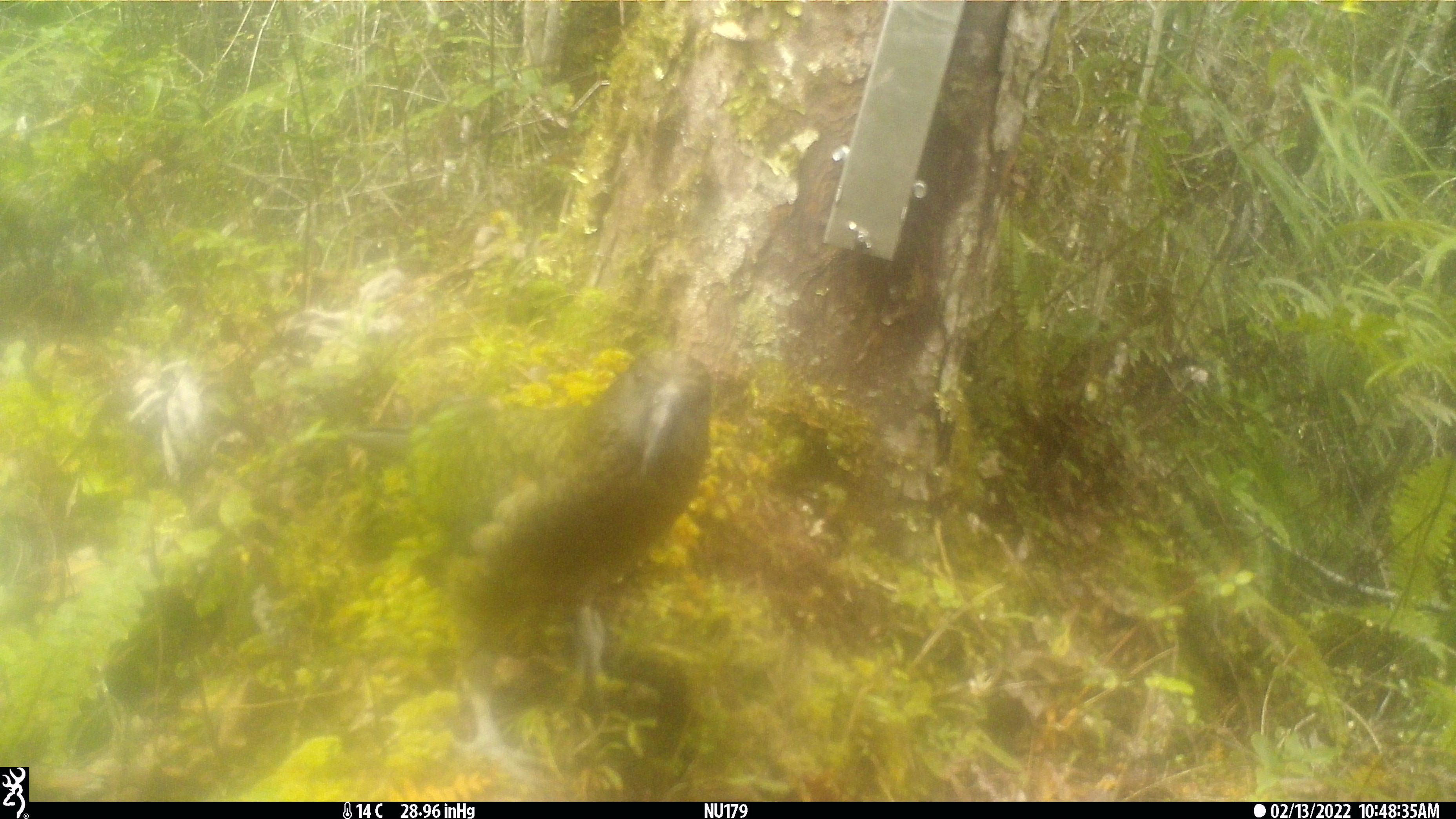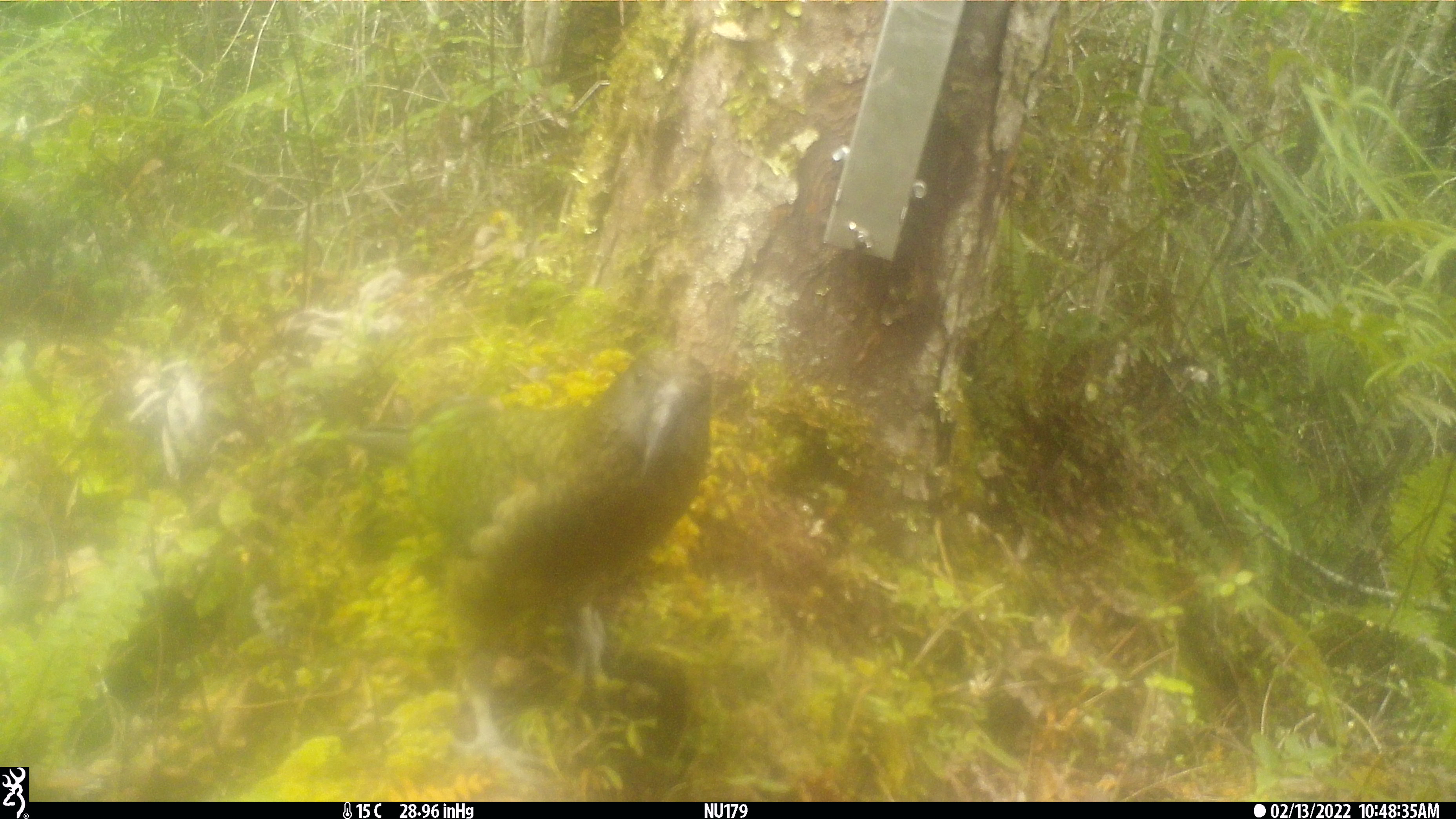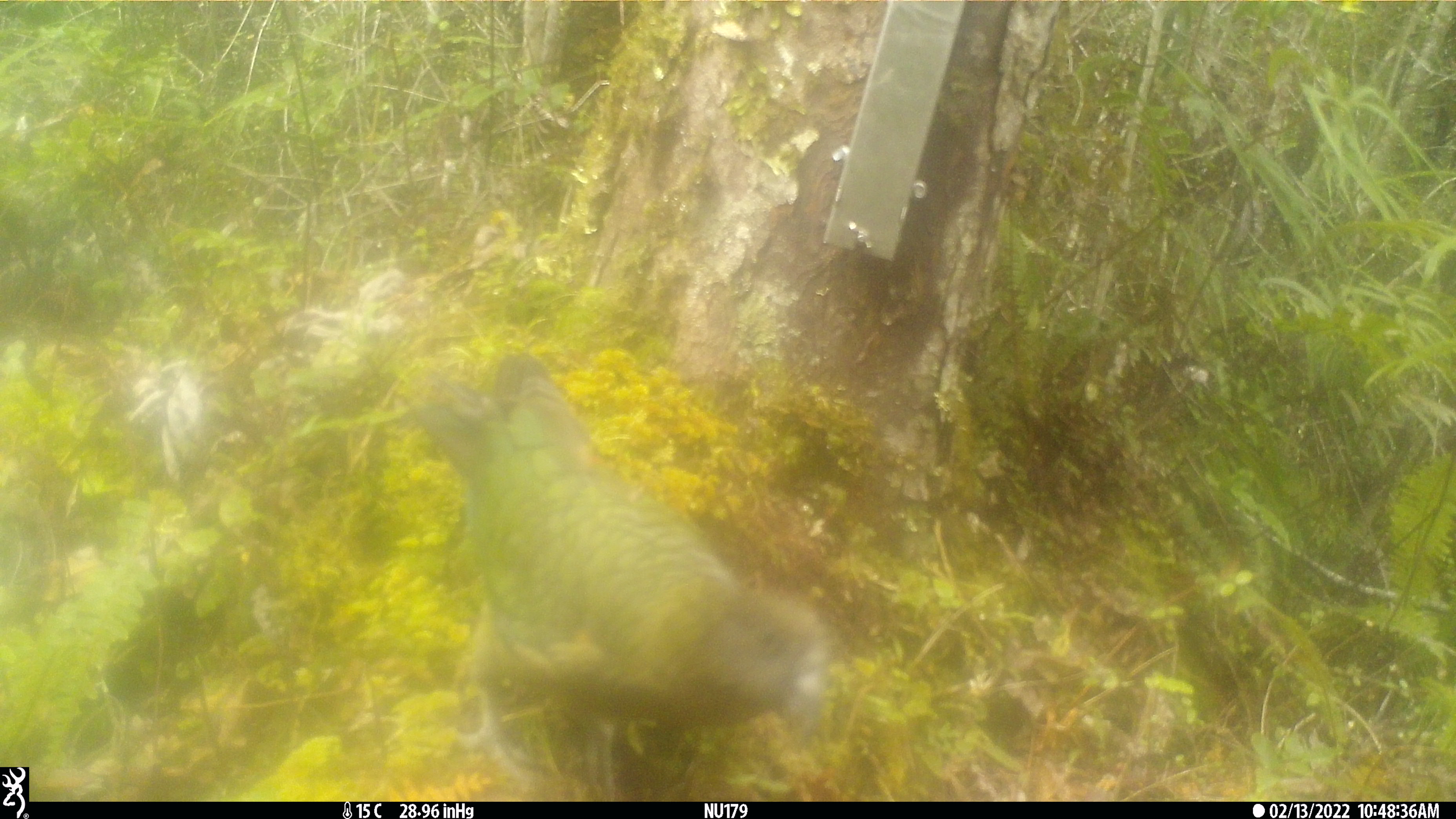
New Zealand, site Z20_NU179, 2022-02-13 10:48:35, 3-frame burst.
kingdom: Animalia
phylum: Chordata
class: Aves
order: Psittaciformes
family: Strigopidae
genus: Nestor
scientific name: Nestor notabilis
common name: kea